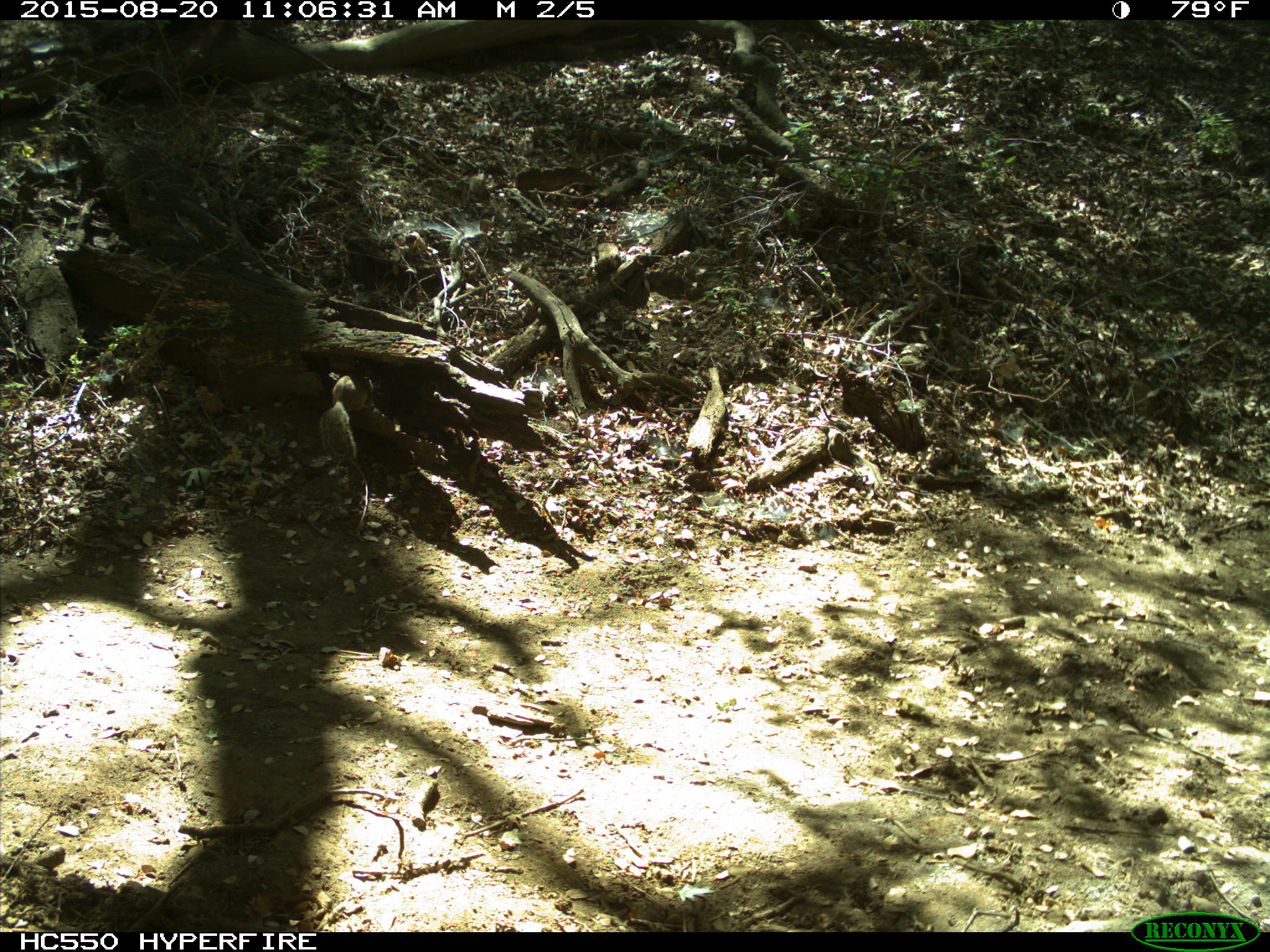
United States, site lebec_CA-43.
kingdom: Animalia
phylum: Chordata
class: Mammalia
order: Rodentia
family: Sciuridae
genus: Otospermophilus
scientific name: Otospermophilus beecheyi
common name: california ground squirrel